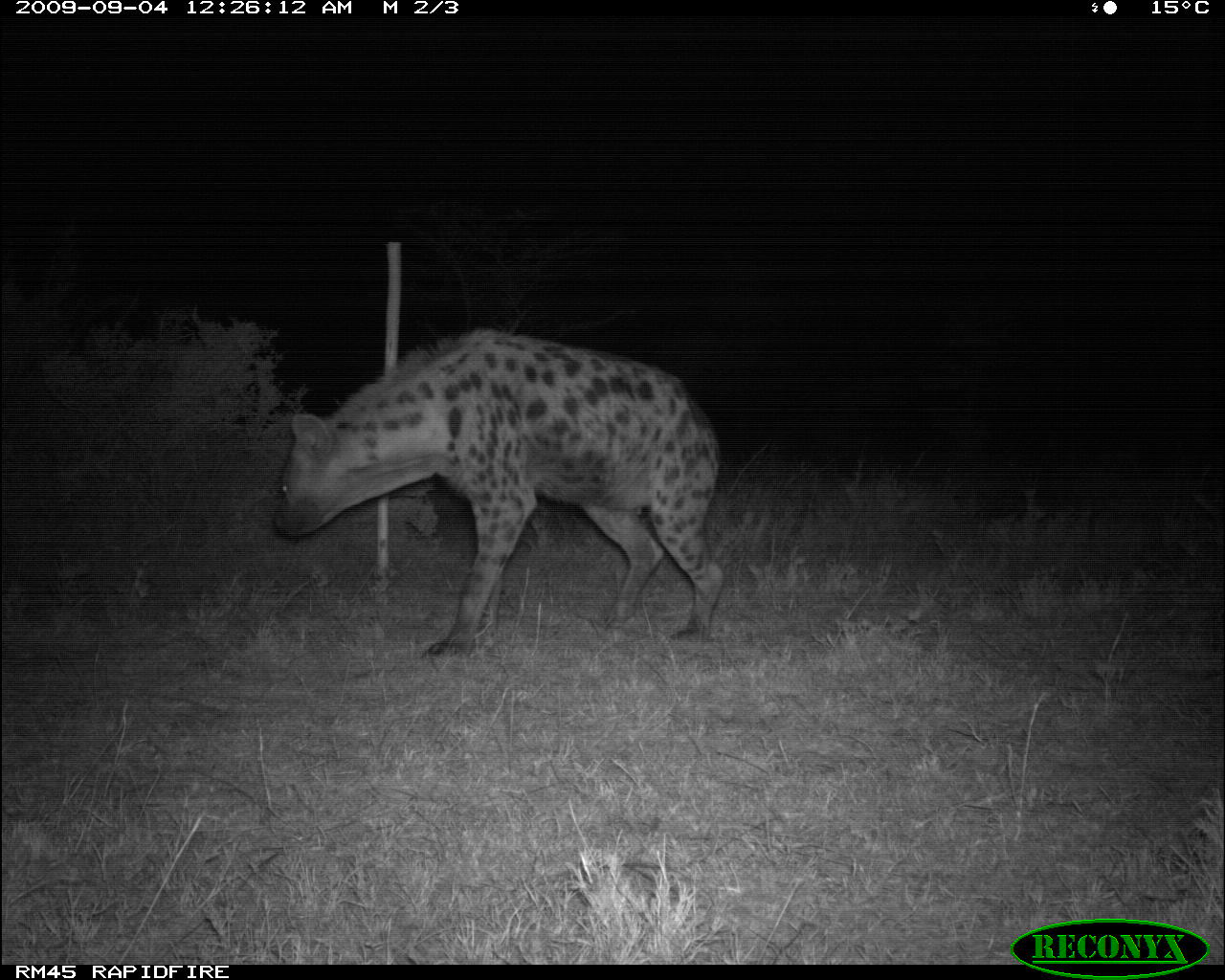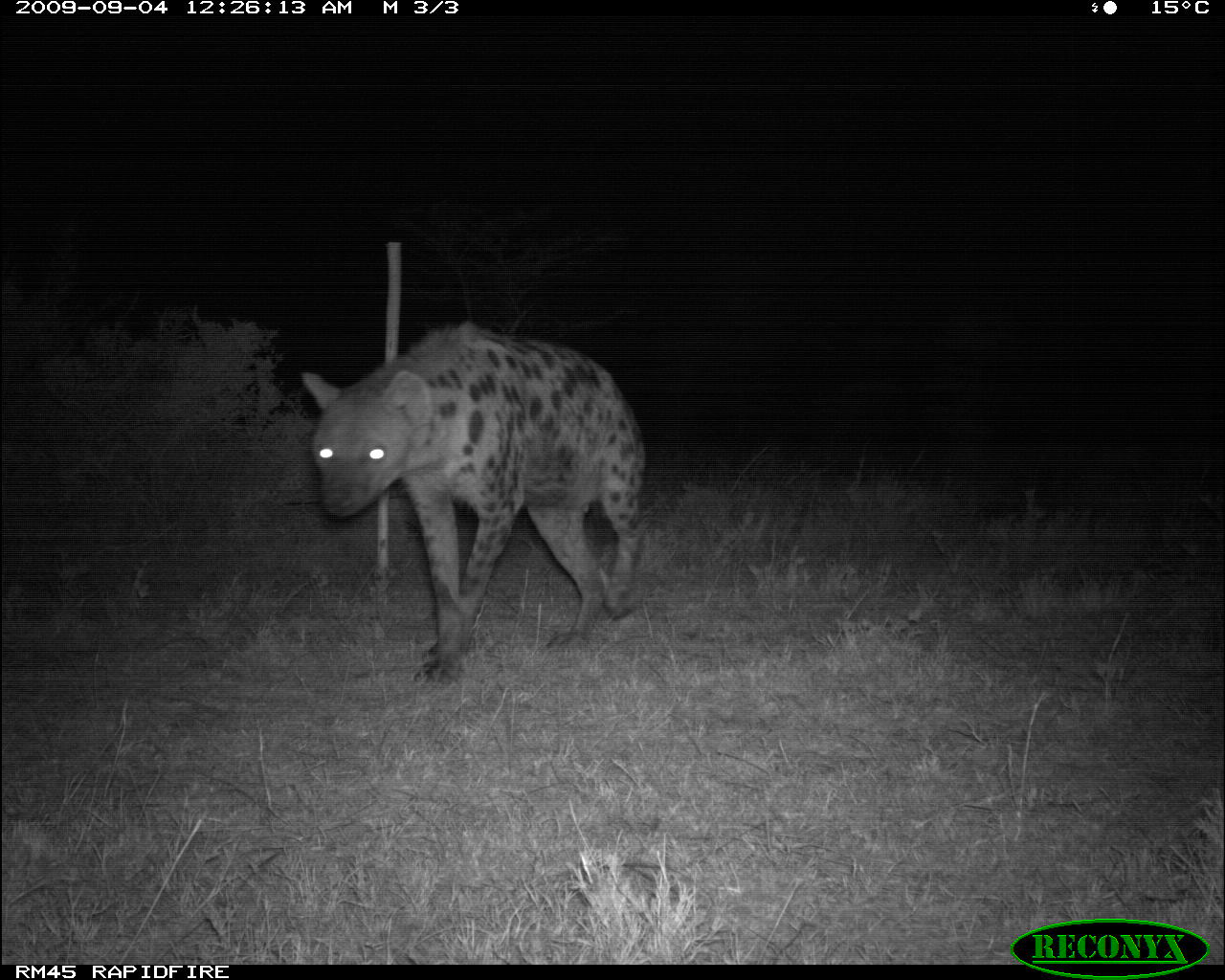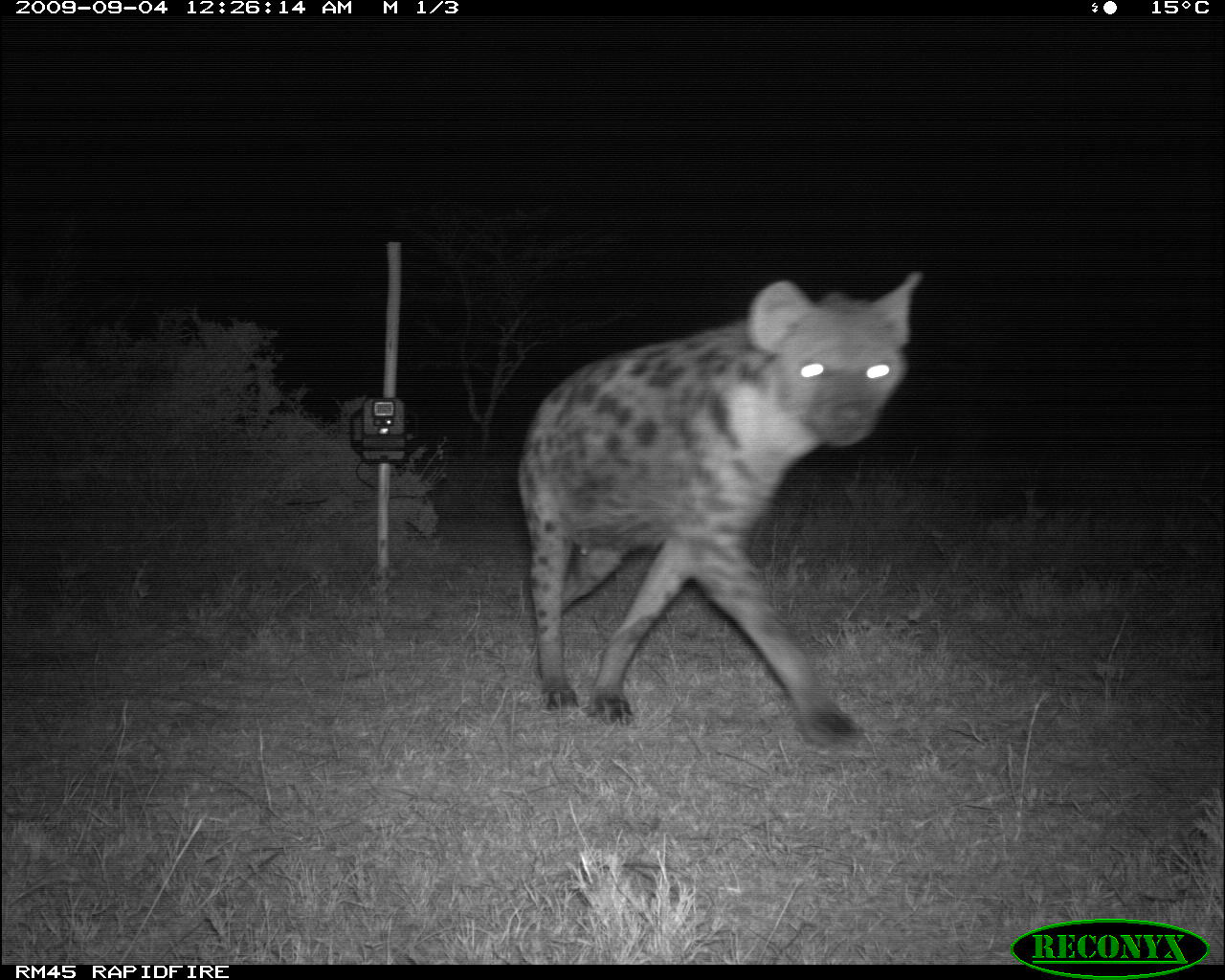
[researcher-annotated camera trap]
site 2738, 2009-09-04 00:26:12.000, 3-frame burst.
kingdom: Animalia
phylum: Chordata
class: Mammalia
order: Carnivora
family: Hyaenidae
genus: Crocuta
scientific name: Crocuta crocuta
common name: spotted hyena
Crocuta crocuta (spotted hyena), count 1.